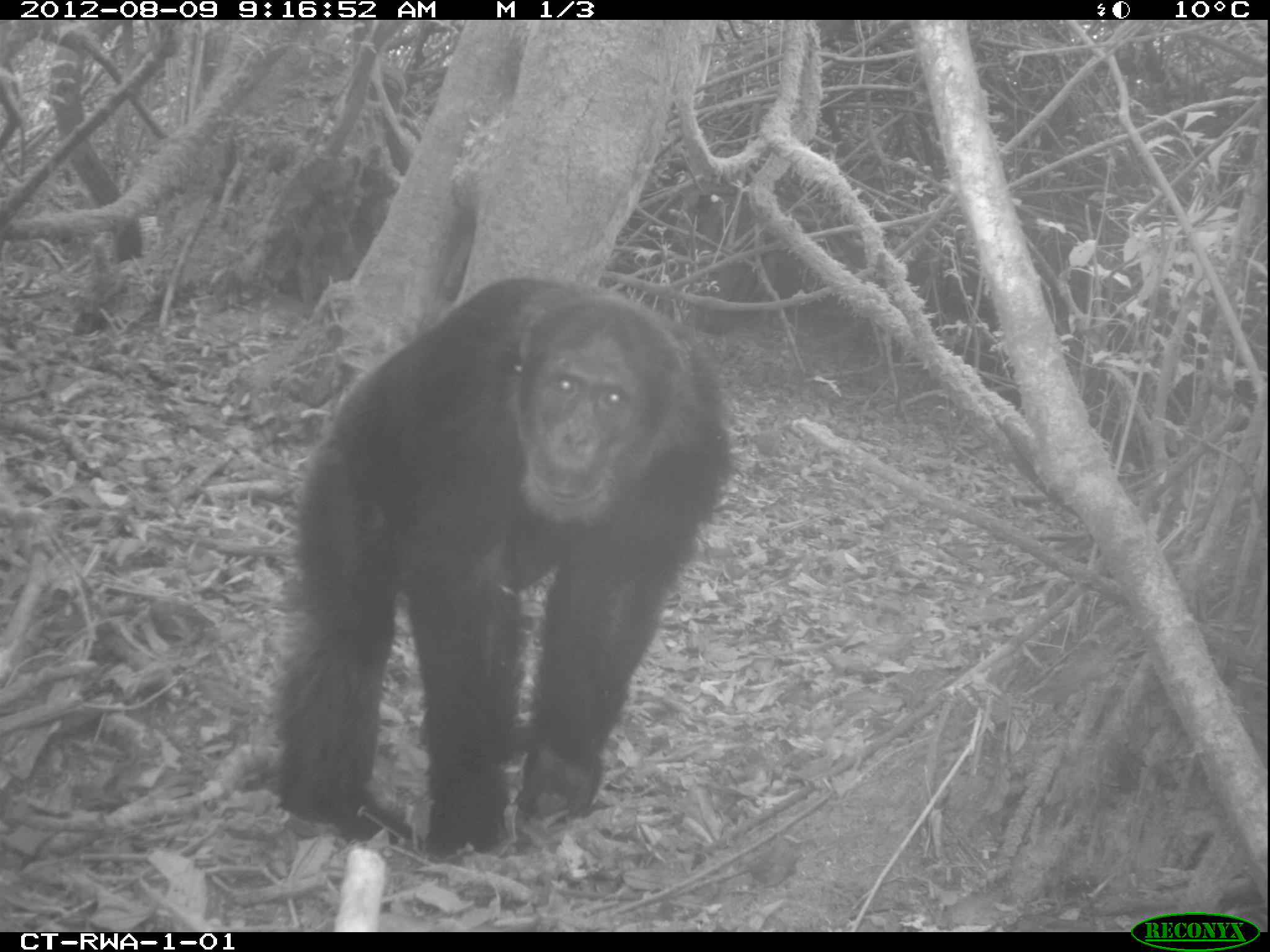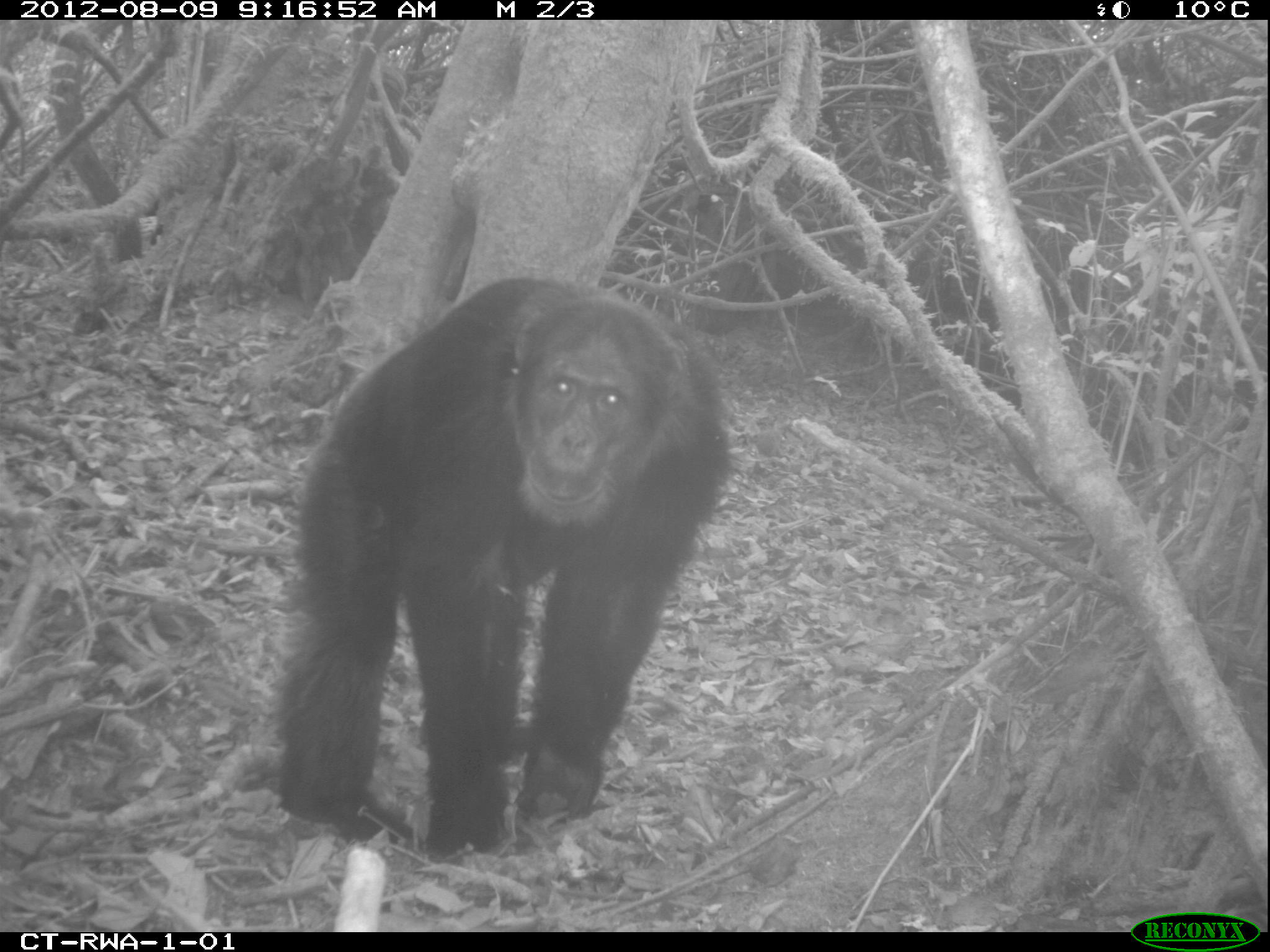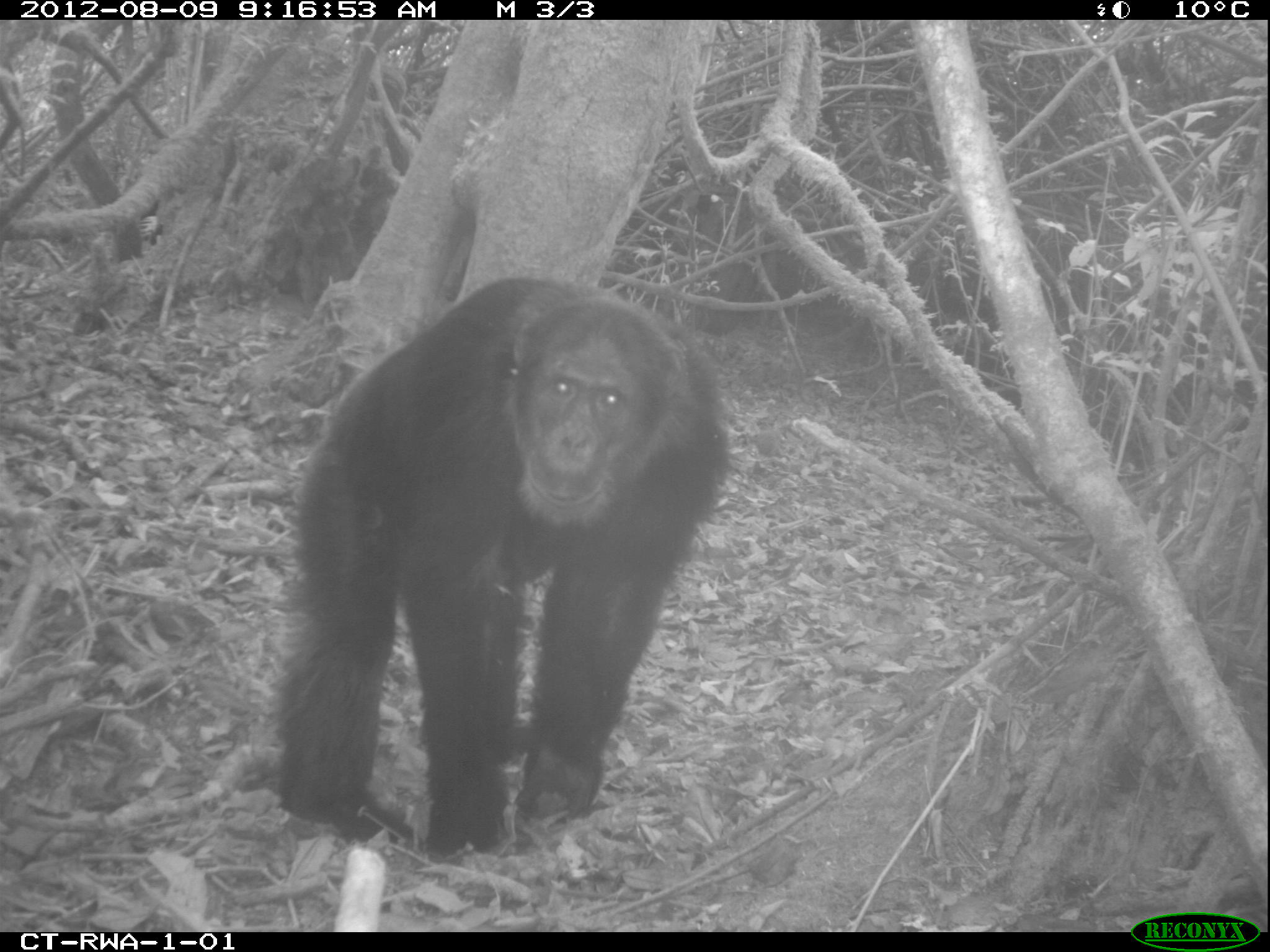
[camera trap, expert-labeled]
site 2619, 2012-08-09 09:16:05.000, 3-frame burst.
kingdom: Animalia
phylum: Chordata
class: Mammalia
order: Primates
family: Hominidae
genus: Pan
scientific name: Pan troglodytes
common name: chimpanzee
Pan troglodytes (chimpanzee), count 4.